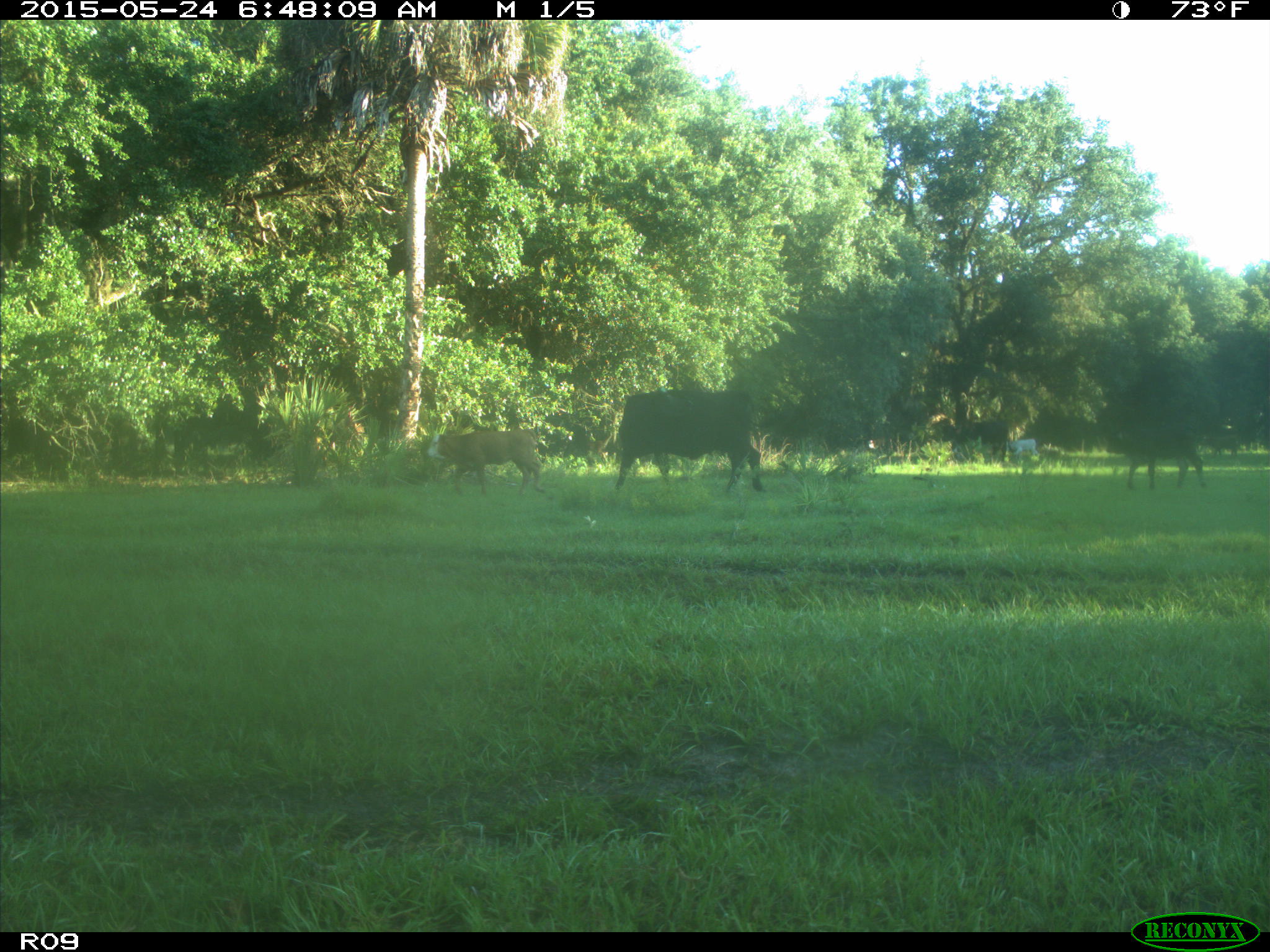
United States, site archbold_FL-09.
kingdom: Animalia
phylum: Chordata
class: Mammalia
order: Artiodactyla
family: Bovidae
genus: Bos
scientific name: Bos taurus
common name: domestic cow